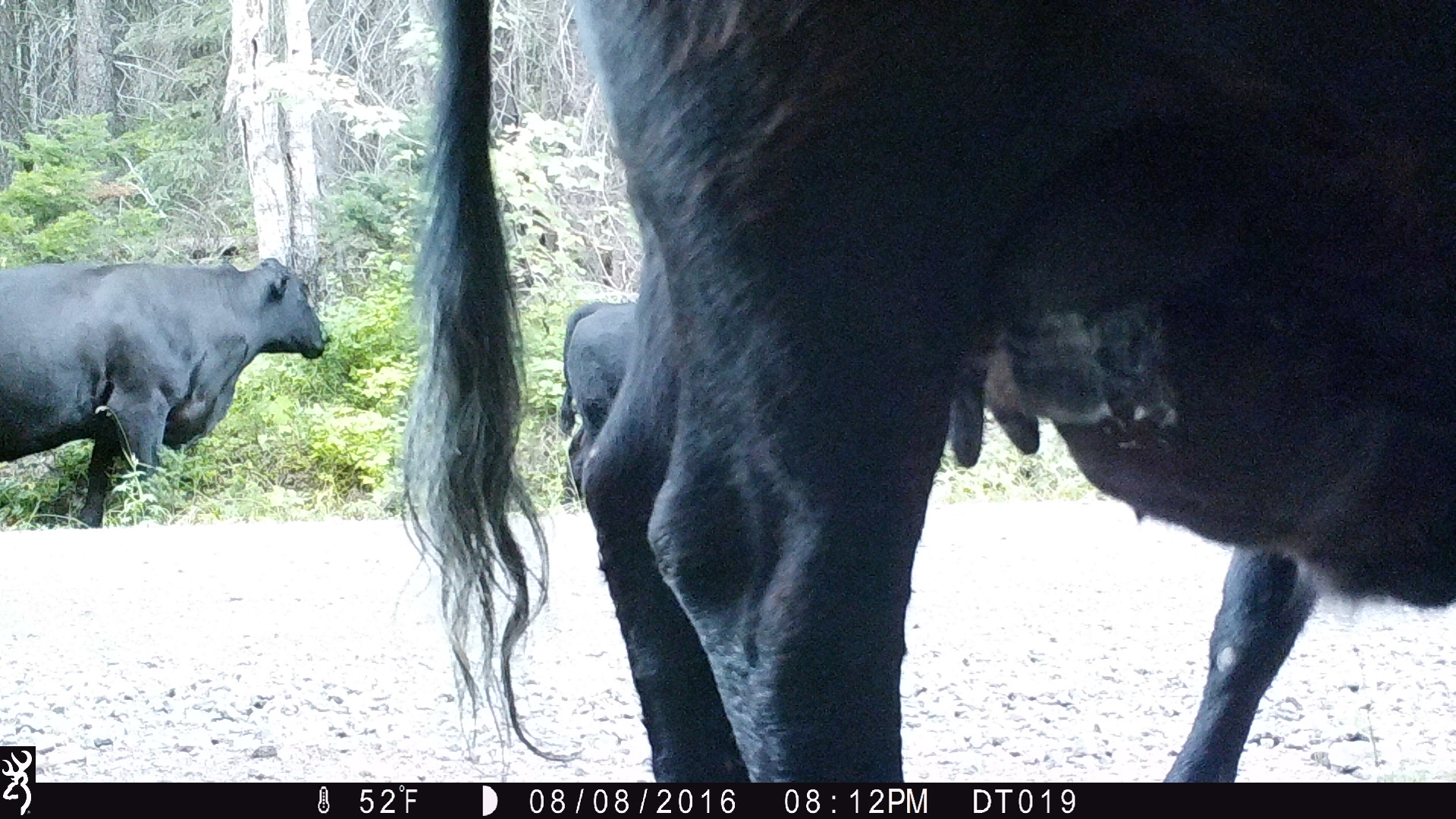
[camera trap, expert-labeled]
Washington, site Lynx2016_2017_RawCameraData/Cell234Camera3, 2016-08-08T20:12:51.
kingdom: Animalia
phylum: Chordata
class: Mammalia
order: Artiodactyla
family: Bovidae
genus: Bos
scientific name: Bos taurus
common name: domestic cattle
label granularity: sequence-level